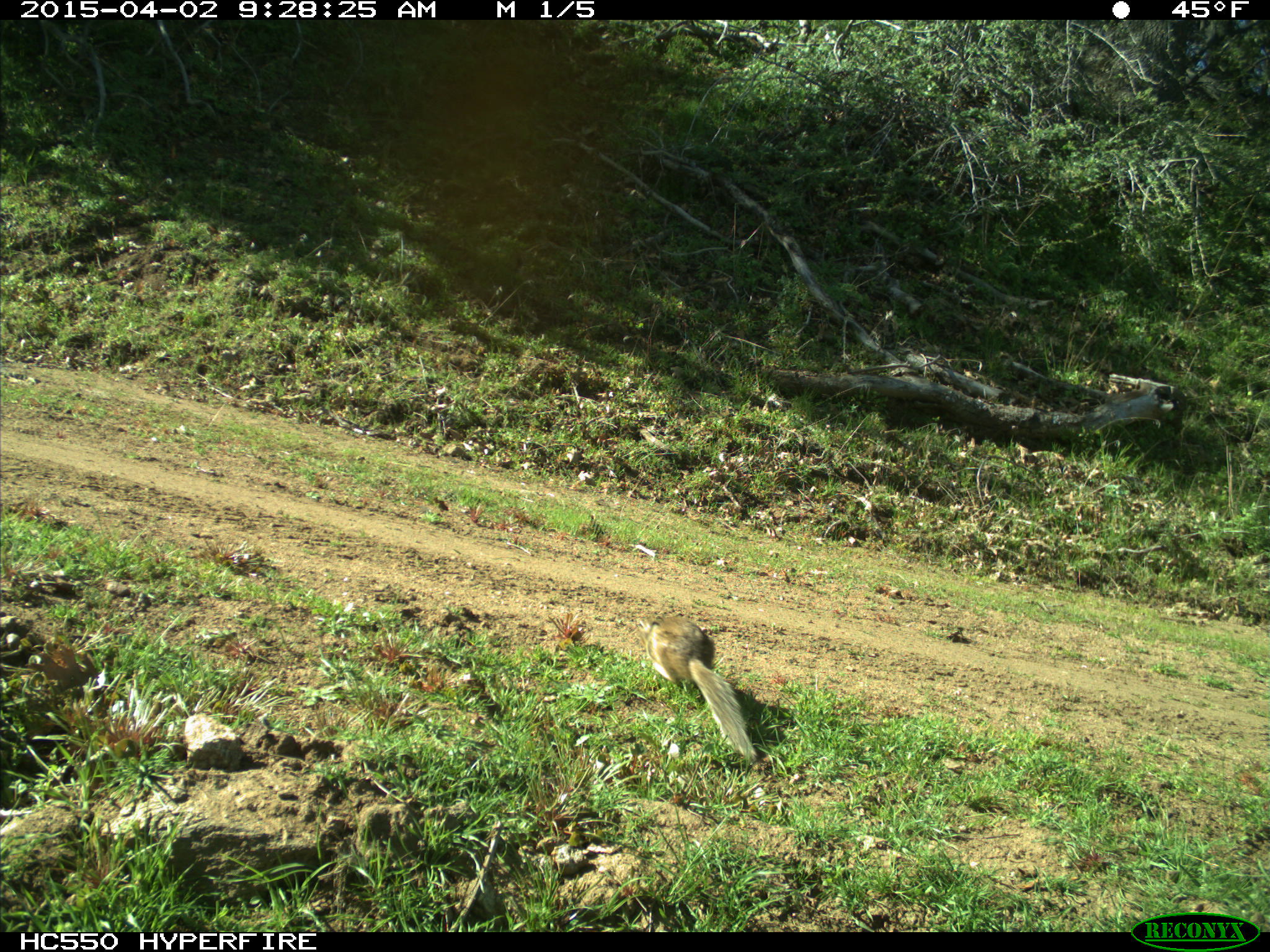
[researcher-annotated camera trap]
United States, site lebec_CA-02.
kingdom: Animalia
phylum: Chordata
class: Mammalia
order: Rodentia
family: Sciuridae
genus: Otospermophilus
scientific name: Otospermophilus beecheyi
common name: california ground squirrel